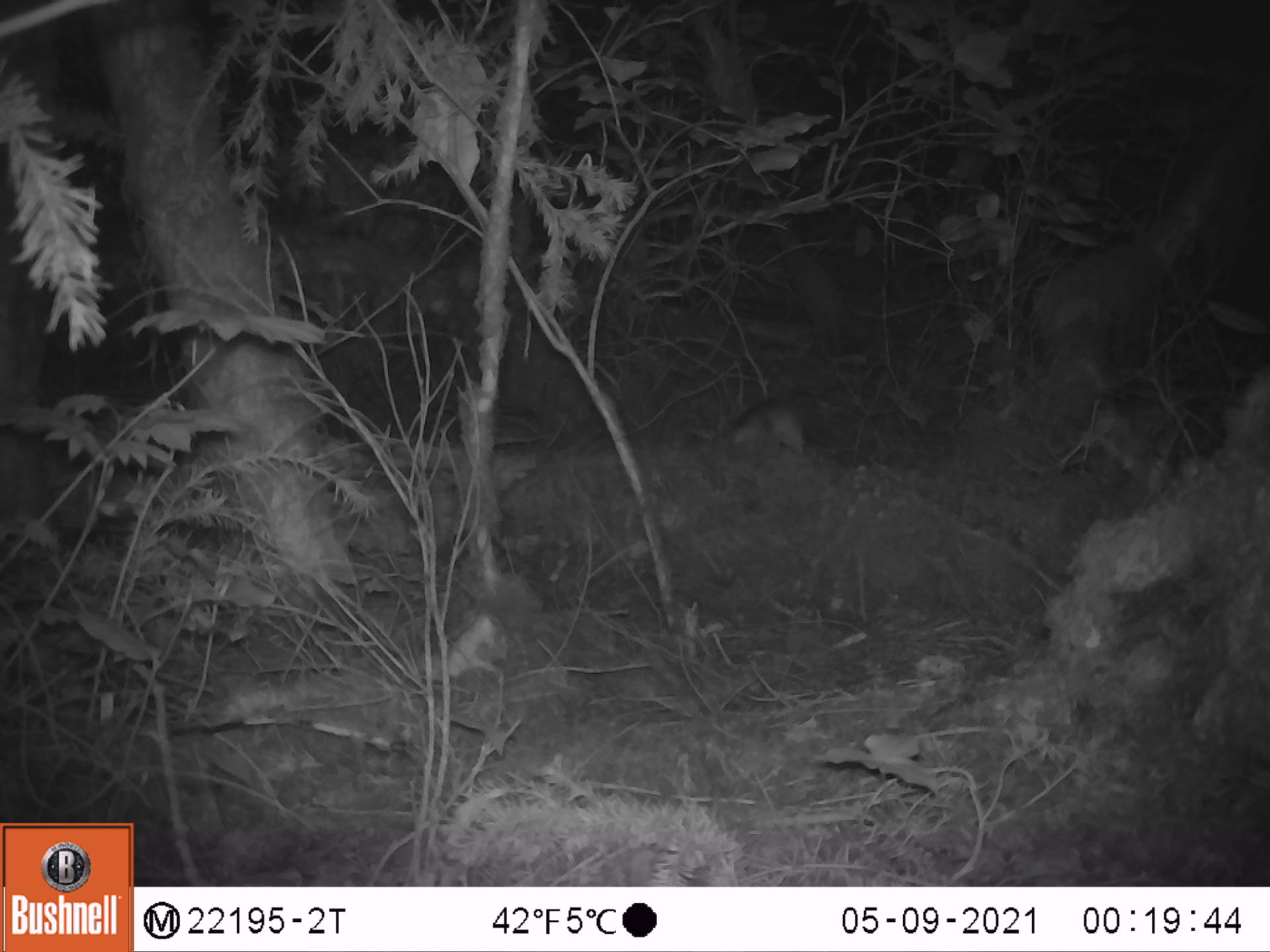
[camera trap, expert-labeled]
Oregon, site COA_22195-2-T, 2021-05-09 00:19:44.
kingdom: Animalia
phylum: Chordata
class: Mammalia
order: Rodentia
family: Sciuridae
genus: Glaucomys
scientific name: Glaucomys oregonensis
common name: humboldt's flying squirrel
Humboldt's flying squirrel (Glaucomys oregonensis).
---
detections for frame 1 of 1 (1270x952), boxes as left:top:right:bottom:
humboldt's flying squirrel: 711:381:837:480